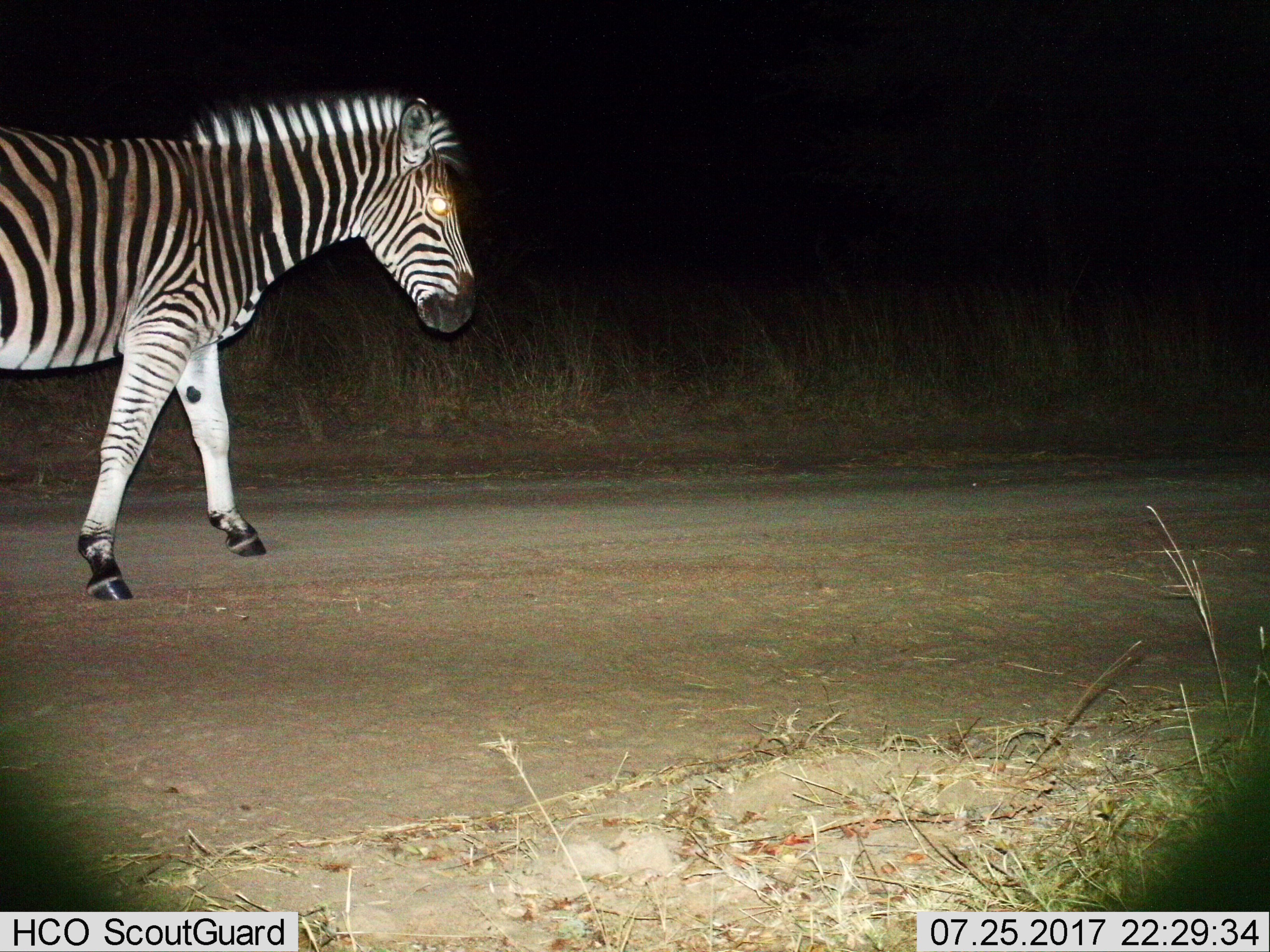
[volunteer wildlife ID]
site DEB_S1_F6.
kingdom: Animalia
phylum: Chordata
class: Mammalia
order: Perissodactyla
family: Equidae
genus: Equus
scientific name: Equus quagga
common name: plains zebra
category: zebraplains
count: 1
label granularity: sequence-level